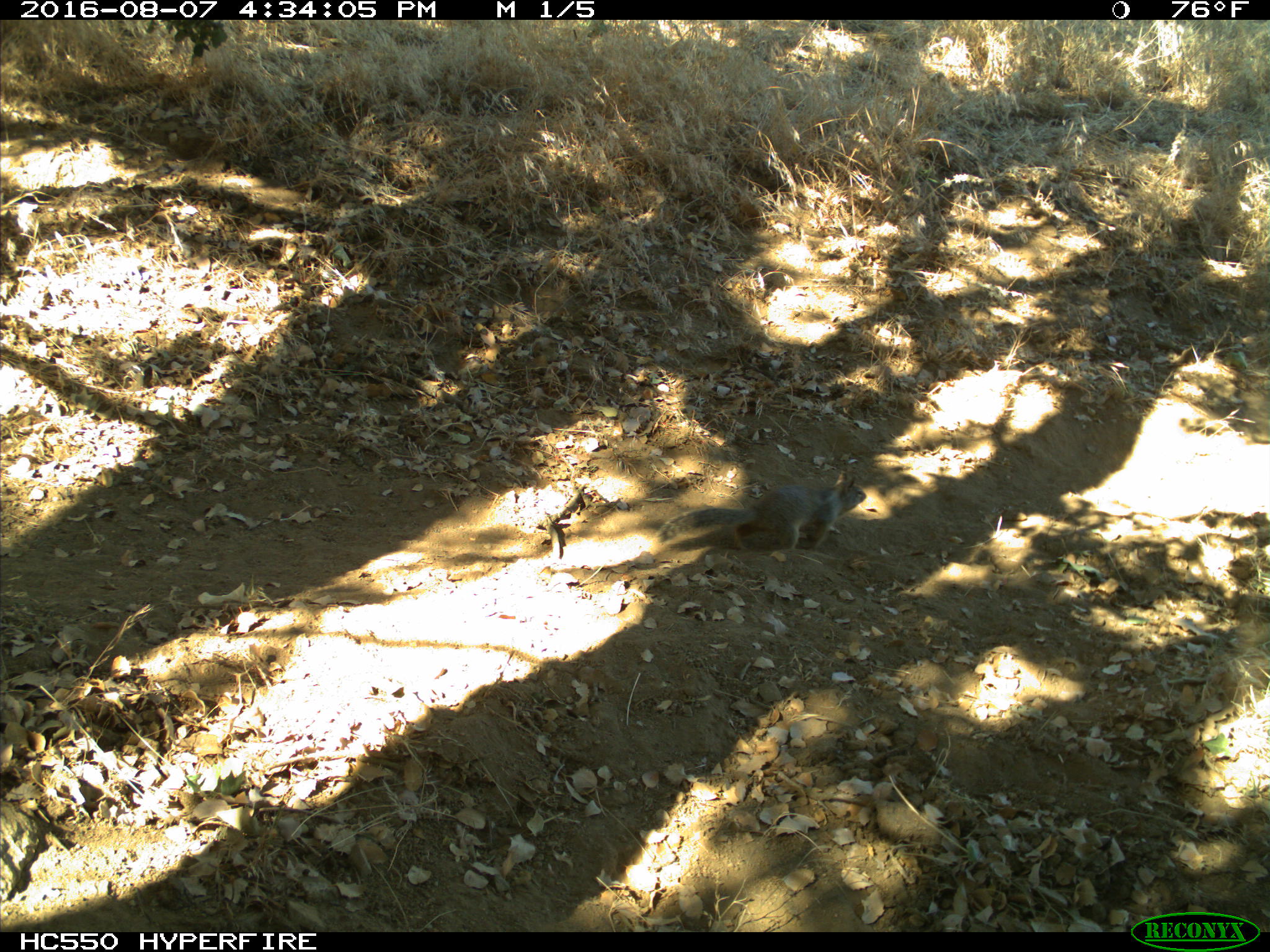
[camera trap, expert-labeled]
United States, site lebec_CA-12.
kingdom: Animalia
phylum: Chordata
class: Mammalia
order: Rodentia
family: Sciuridae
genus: Otospermophilus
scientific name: Otospermophilus beecheyi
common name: california ground squirrel